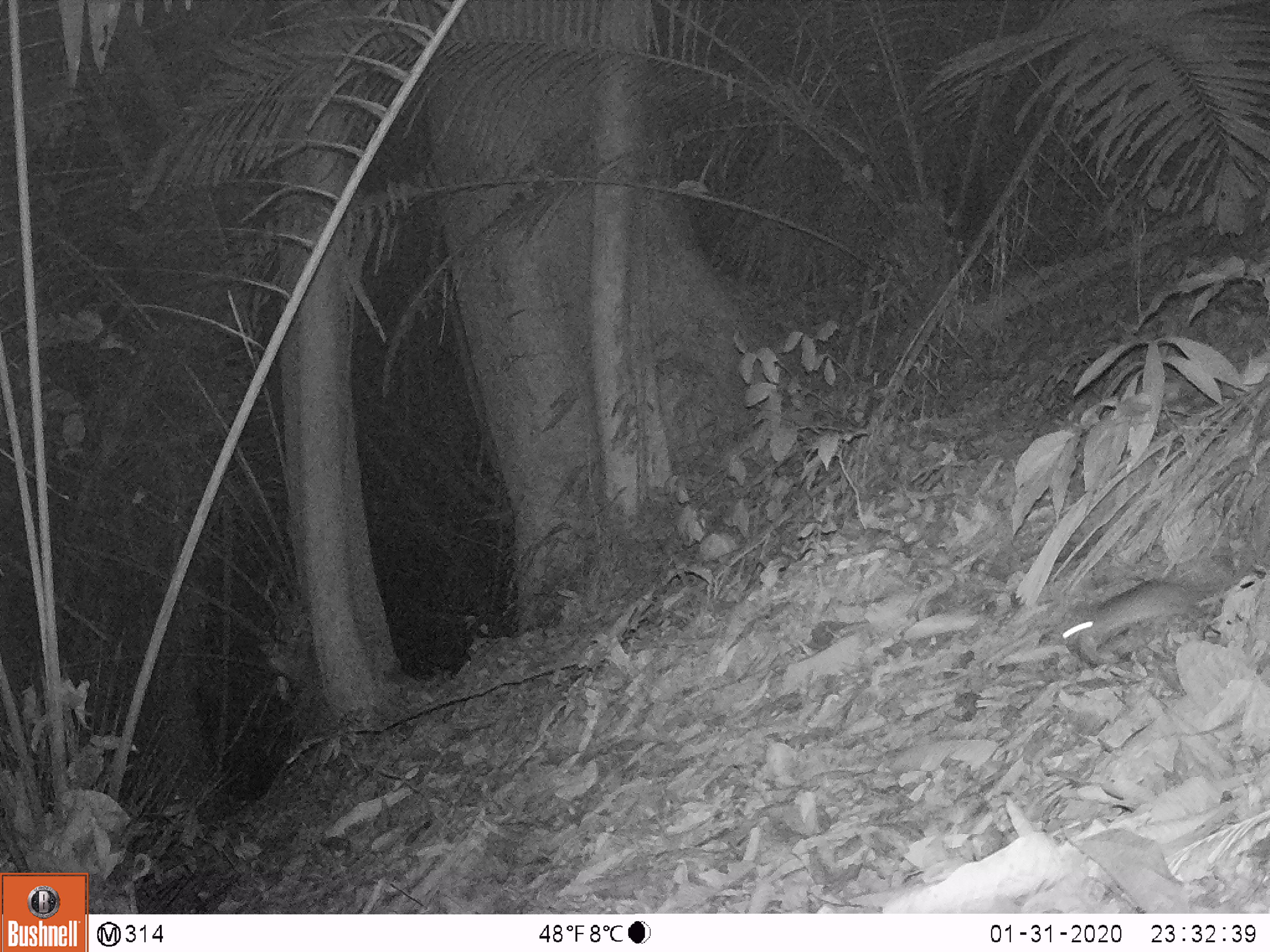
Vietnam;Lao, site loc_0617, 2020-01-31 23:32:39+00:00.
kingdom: Animalia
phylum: Chordata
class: Mammalia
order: Rodentia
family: Muridae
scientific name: Muridae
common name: old-world mice and rats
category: unidentified murid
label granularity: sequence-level